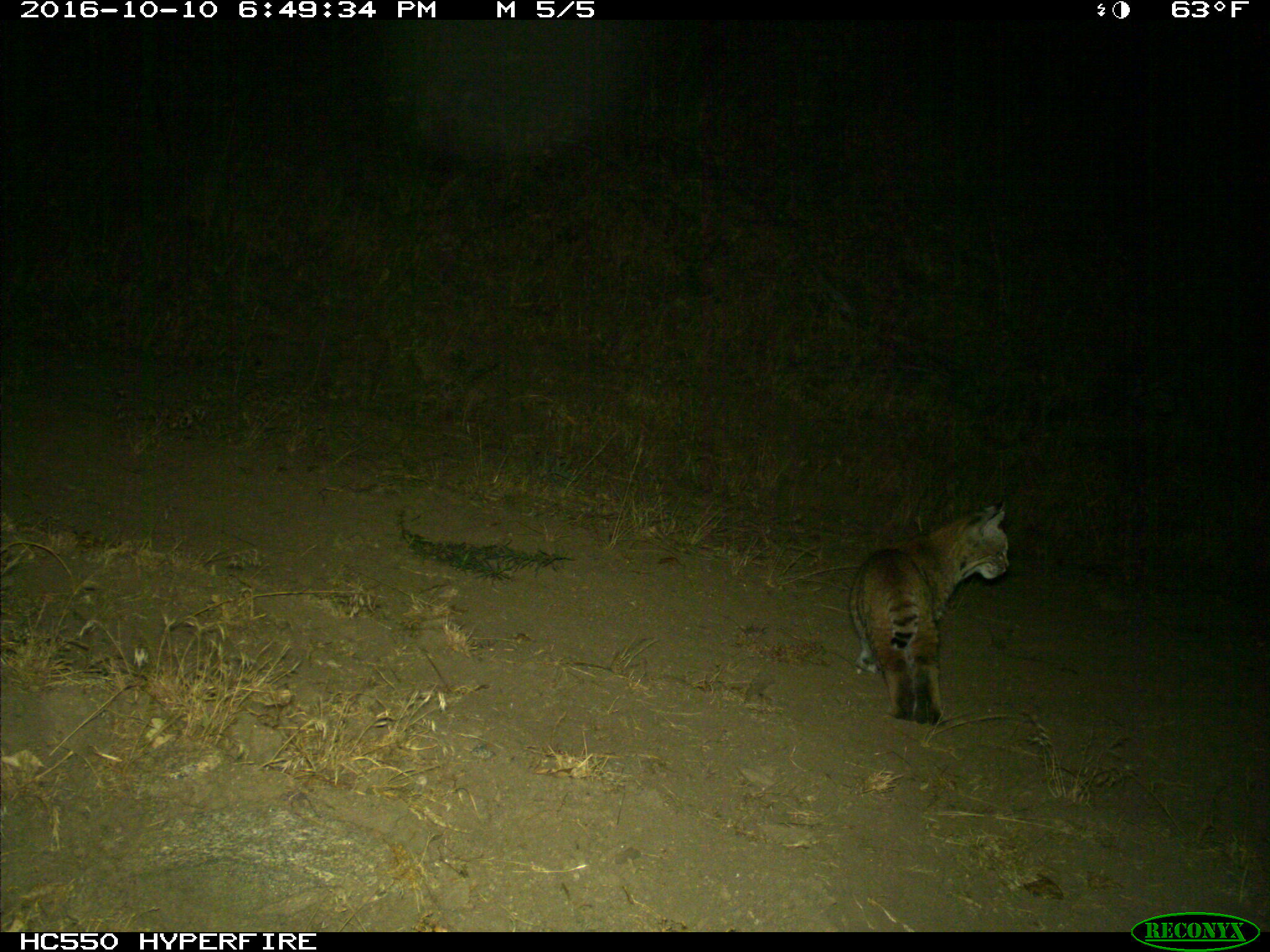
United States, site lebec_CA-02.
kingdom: Animalia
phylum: Chordata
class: Mammalia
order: Carnivora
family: Felidae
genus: Lynx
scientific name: Lynx rufus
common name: bobcat